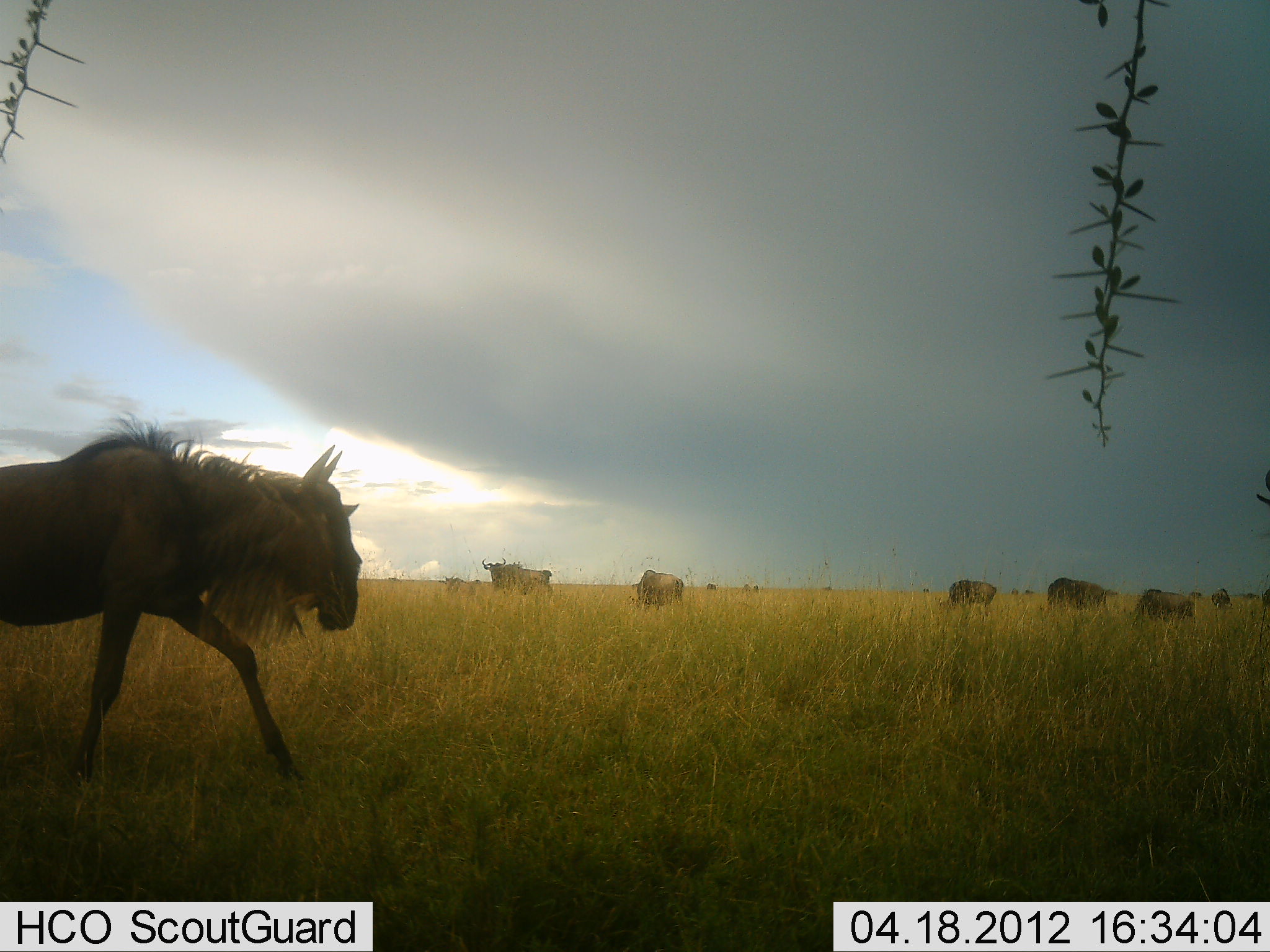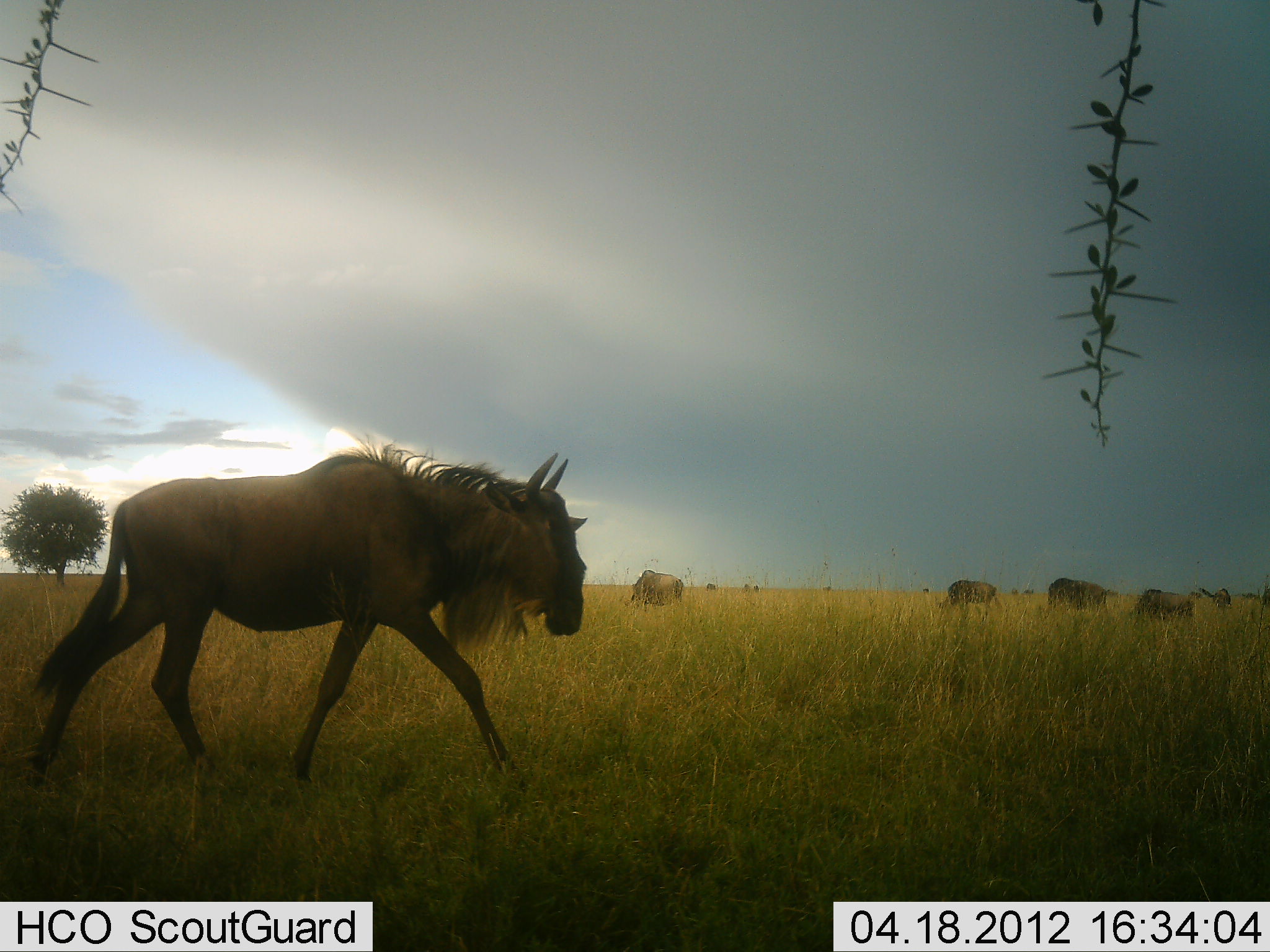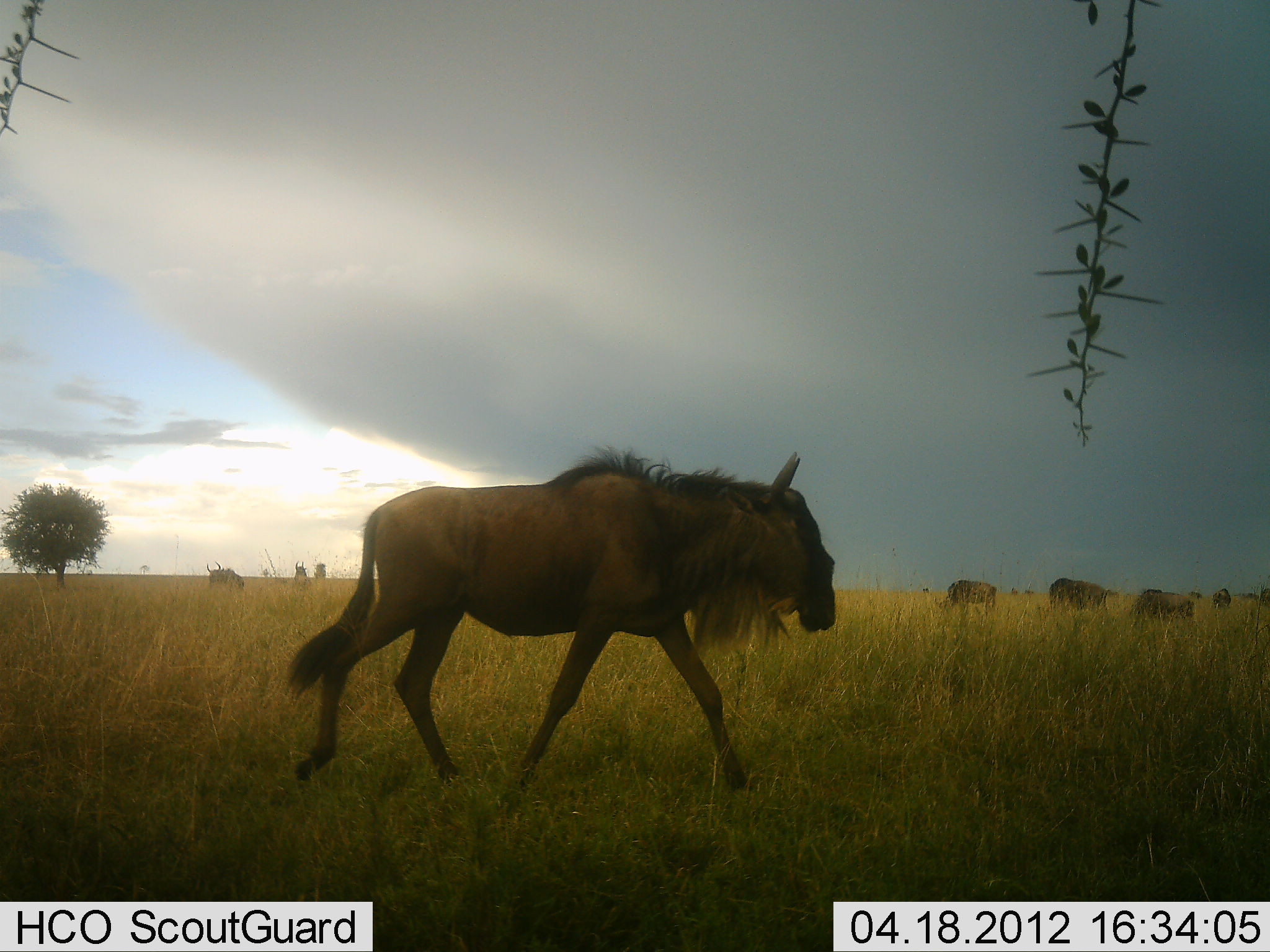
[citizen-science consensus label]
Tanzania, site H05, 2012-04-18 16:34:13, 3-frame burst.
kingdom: Animalia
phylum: Chordata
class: Mammalia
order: Artiodactyla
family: Bovidae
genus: Connochaetes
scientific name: Connochaetes taurinus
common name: blue wildebeest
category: wildebeest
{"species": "wildebeest (blue wildebeest) (Connochaetes taurinus)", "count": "10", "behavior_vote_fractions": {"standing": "56%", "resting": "6%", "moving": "94%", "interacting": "0%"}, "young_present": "0%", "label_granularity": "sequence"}